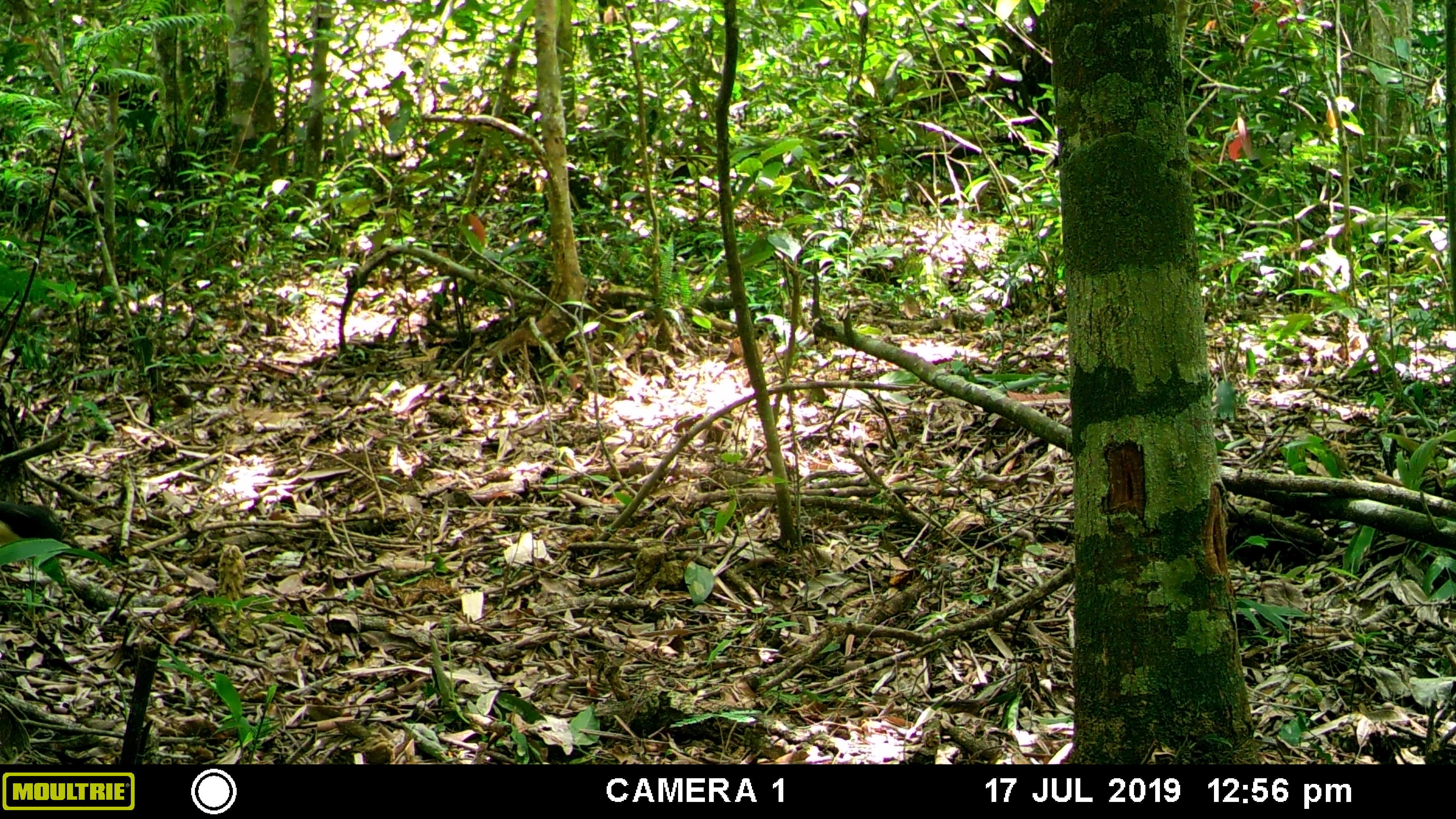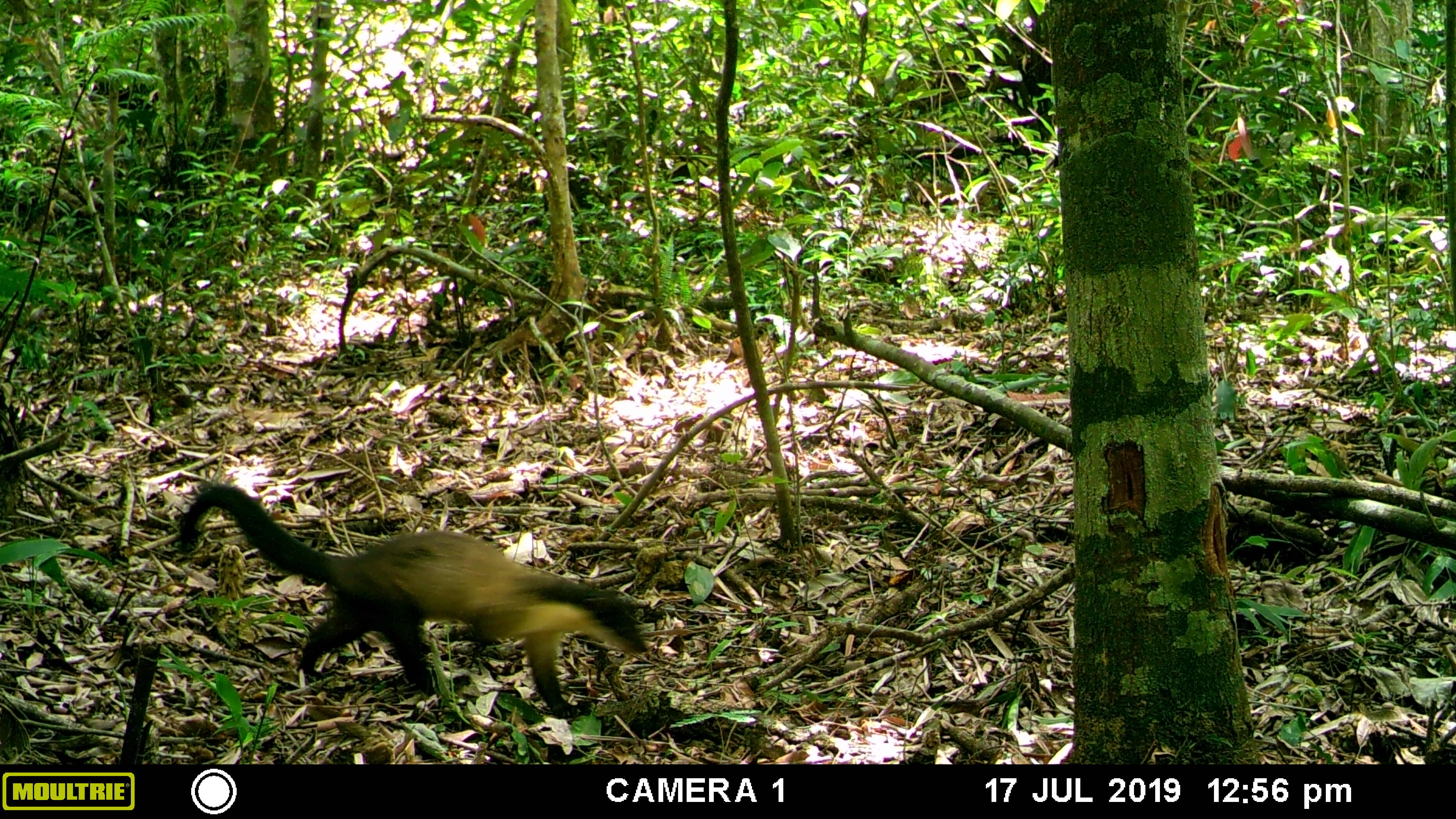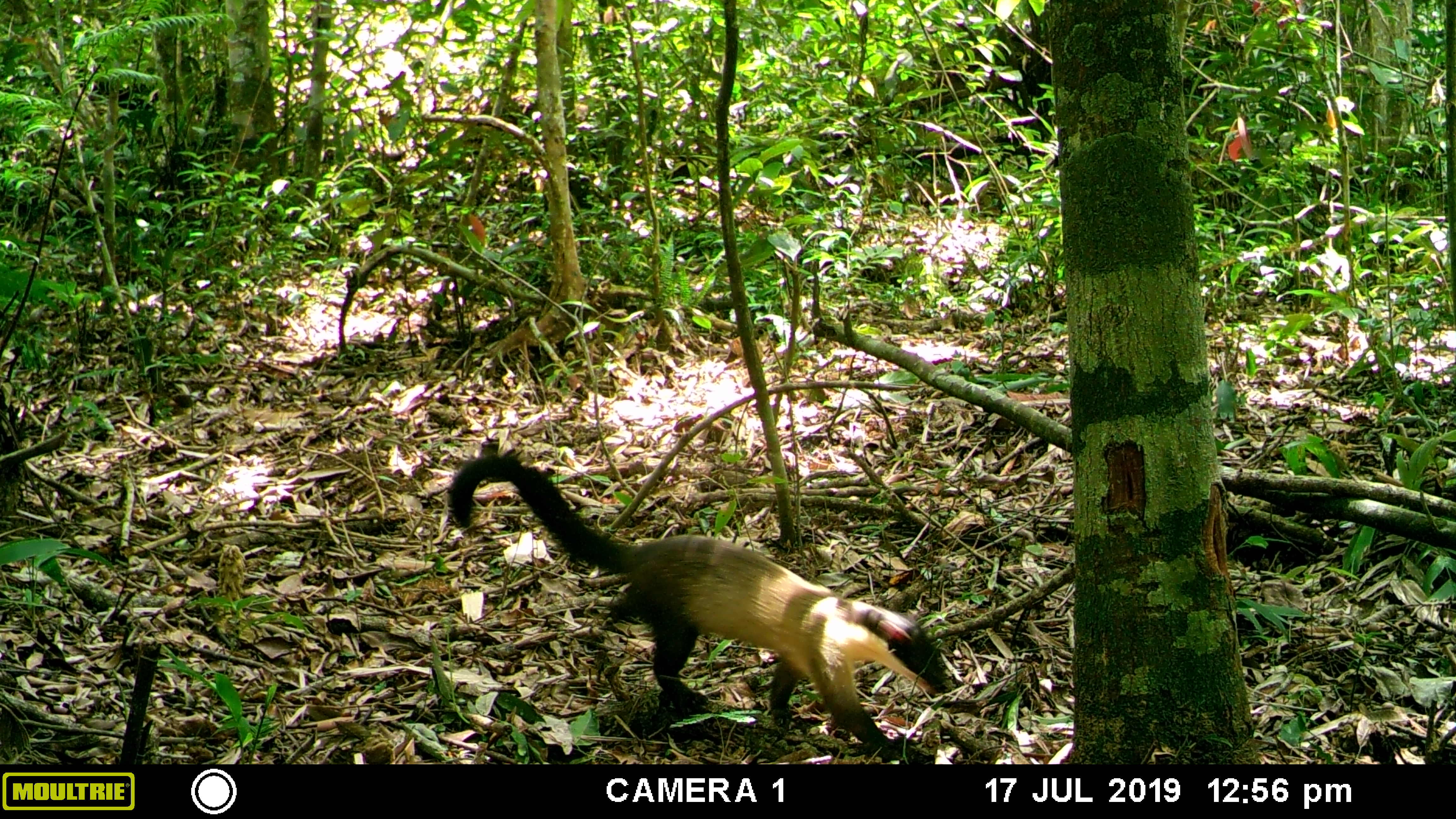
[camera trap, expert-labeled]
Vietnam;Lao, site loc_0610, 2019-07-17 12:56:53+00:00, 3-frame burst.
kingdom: Animalia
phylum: Chordata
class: Mammalia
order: Carnivora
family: Mustelidae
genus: Martes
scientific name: Martes flavigula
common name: yellow-throated marten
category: yellow throated marten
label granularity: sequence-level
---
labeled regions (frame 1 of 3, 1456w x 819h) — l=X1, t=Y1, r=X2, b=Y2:
yellow throated marten: l=0, t=500, r=66, b=544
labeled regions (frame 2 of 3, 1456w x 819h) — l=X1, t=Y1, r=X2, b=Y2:
yellow throated marten: l=179, t=484, r=648, b=718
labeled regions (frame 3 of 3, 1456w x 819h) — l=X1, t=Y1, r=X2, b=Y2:
yellow throated marten: l=447, t=452, r=951, b=761